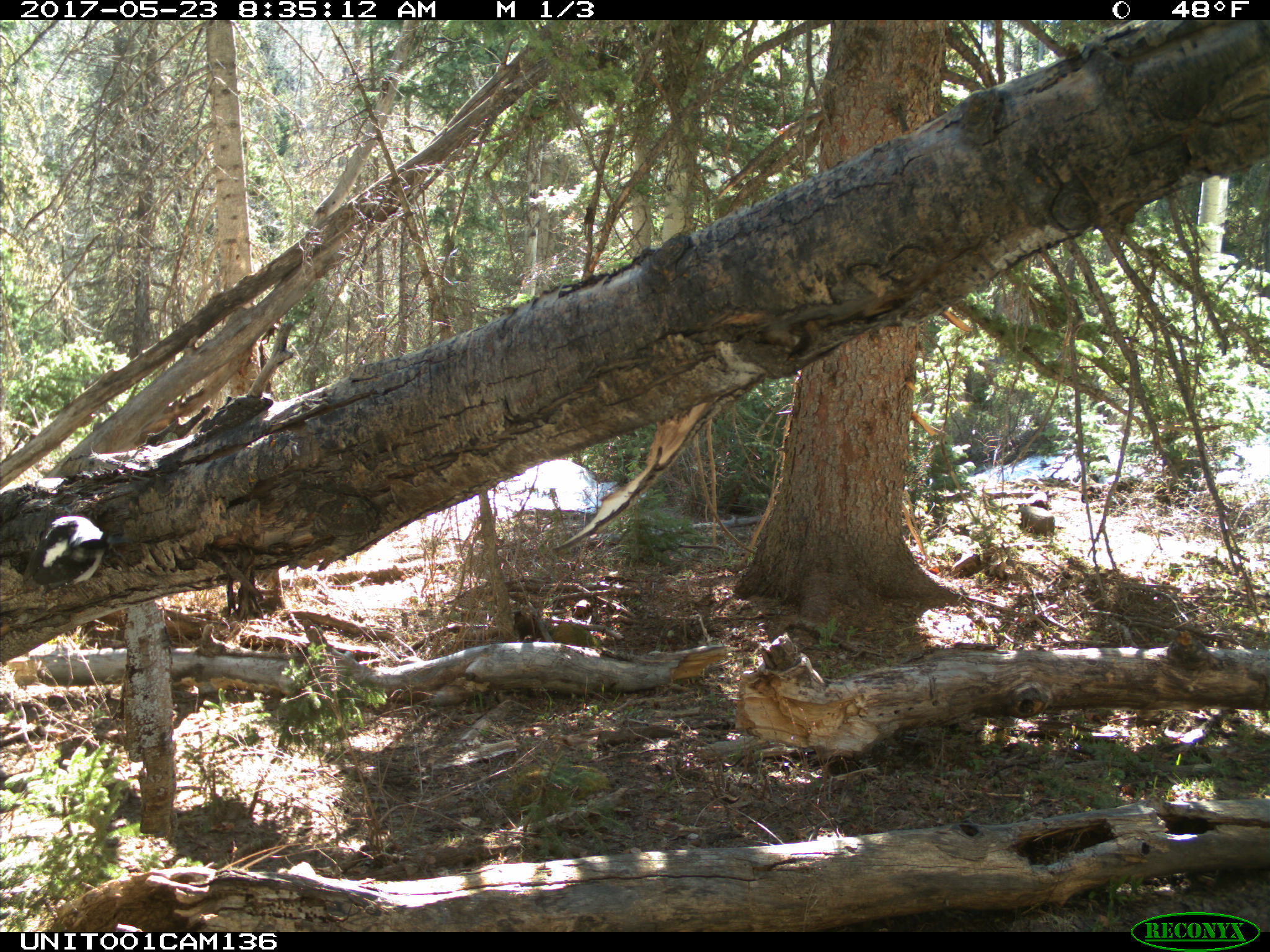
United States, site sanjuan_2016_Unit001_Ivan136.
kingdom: Animalia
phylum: Chordata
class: Aves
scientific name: Aves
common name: birds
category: unidentified bird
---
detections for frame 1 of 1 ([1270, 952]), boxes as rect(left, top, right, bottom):
animal: rect(23, 514, 128, 599)